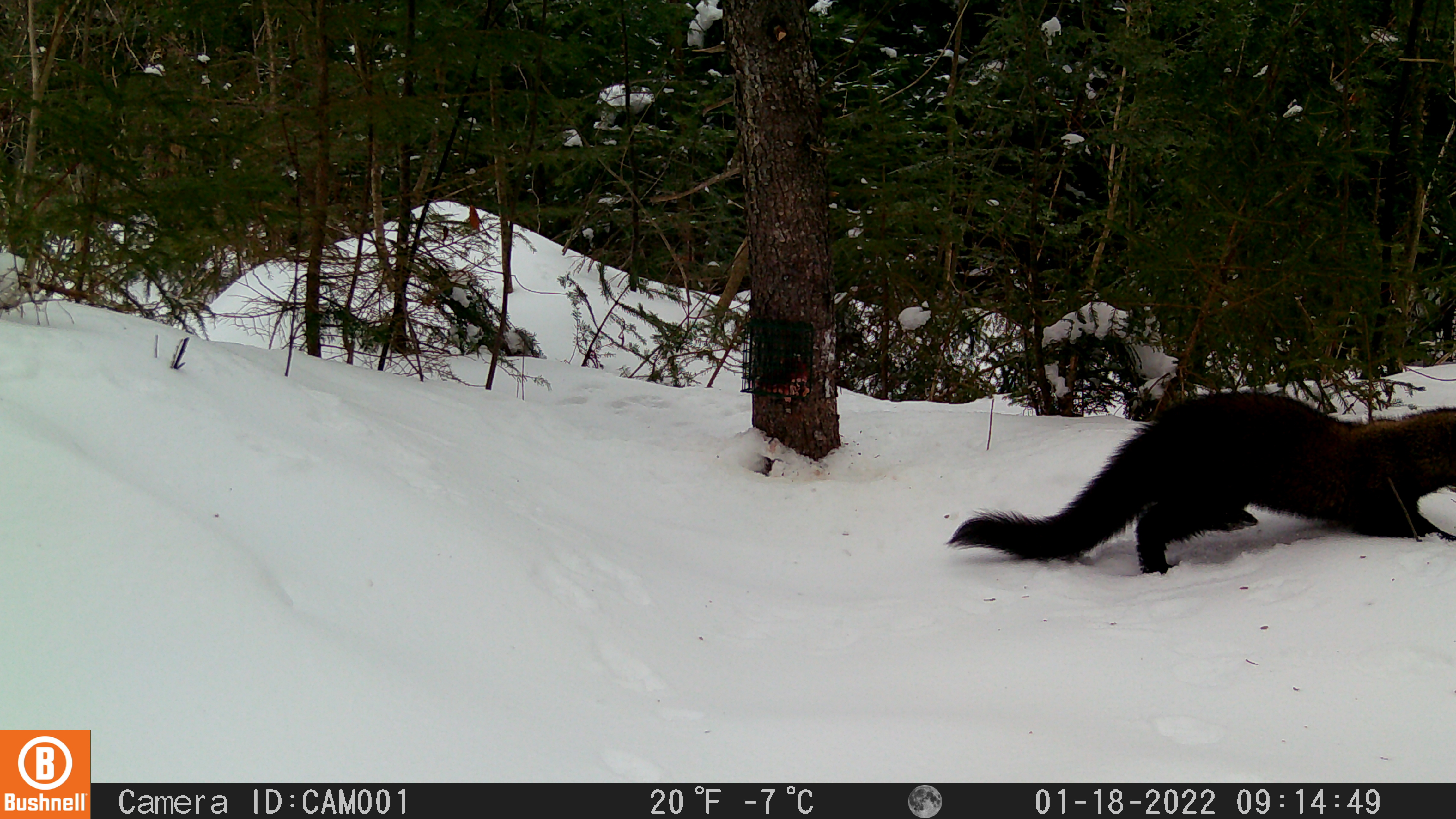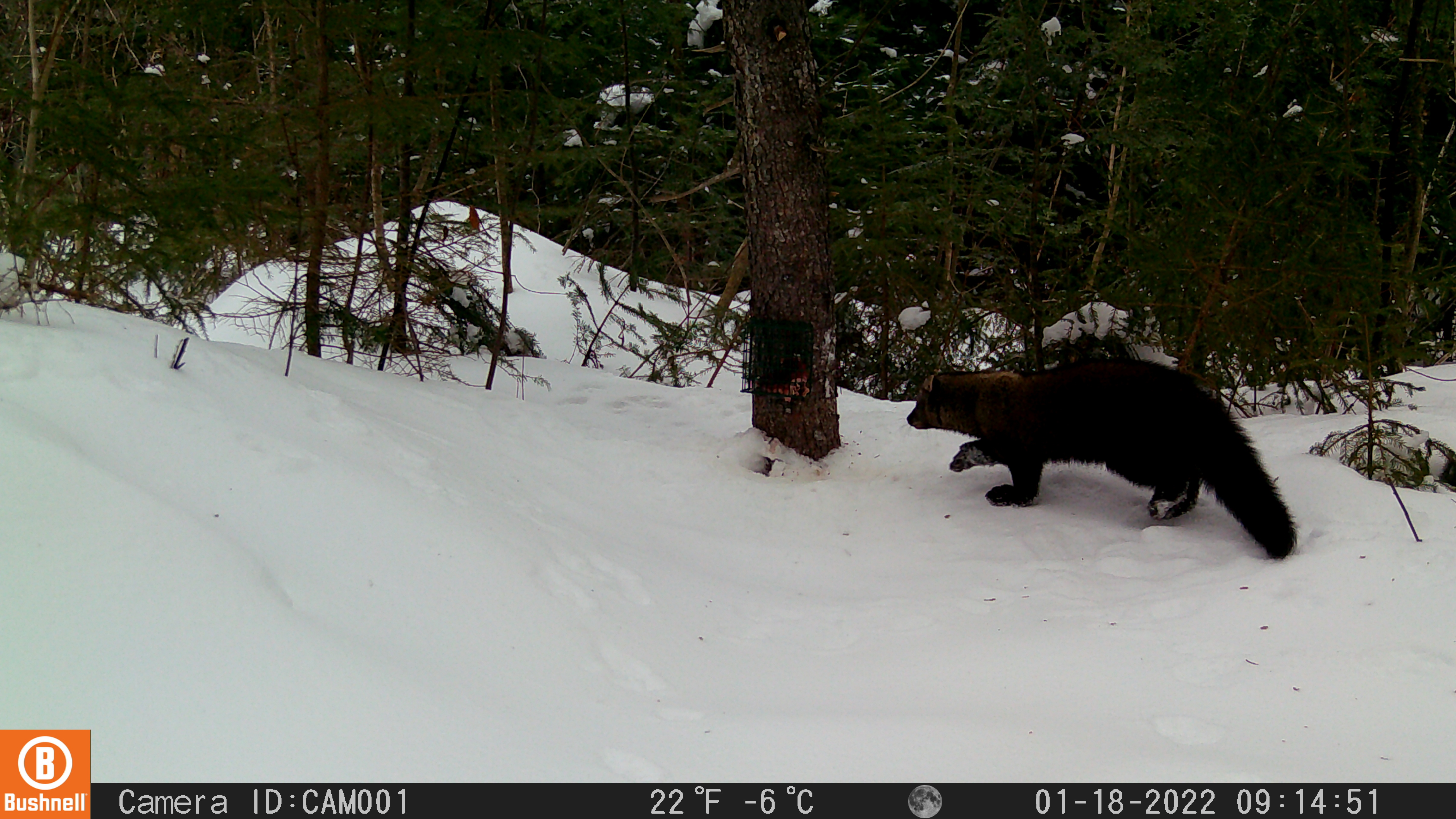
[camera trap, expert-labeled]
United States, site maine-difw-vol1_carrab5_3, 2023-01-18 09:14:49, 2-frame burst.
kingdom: Animalia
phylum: Chordata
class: Mammalia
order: Carnivora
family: Mustelidae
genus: Pekania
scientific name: Pekania pennanti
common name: fisher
Fisher (Pekania pennanti).